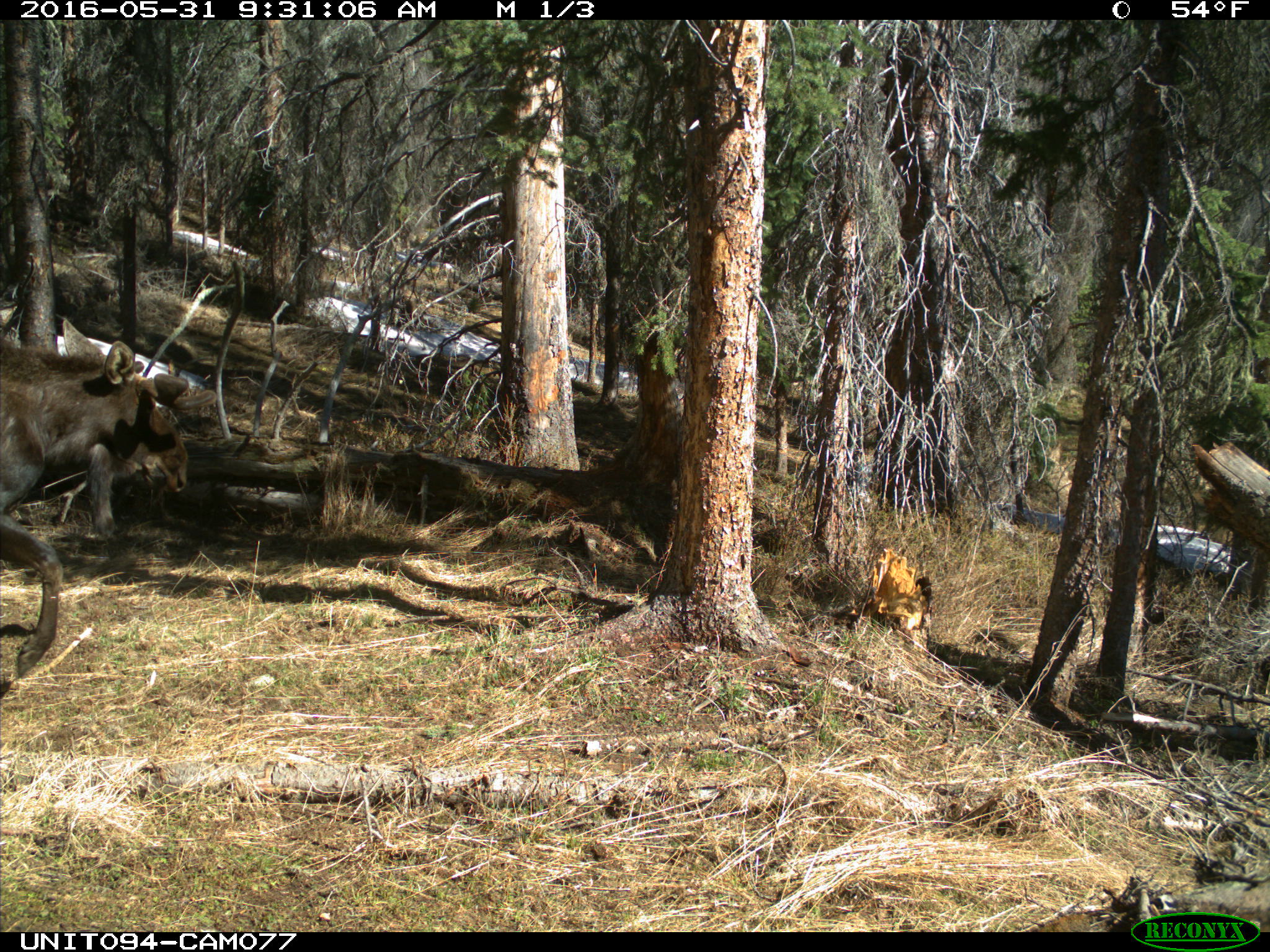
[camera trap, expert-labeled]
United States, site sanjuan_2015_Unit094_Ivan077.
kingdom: Animalia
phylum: Chordata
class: Mammalia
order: Artiodactyla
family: Cervidae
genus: Alces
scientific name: Alces alces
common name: moose